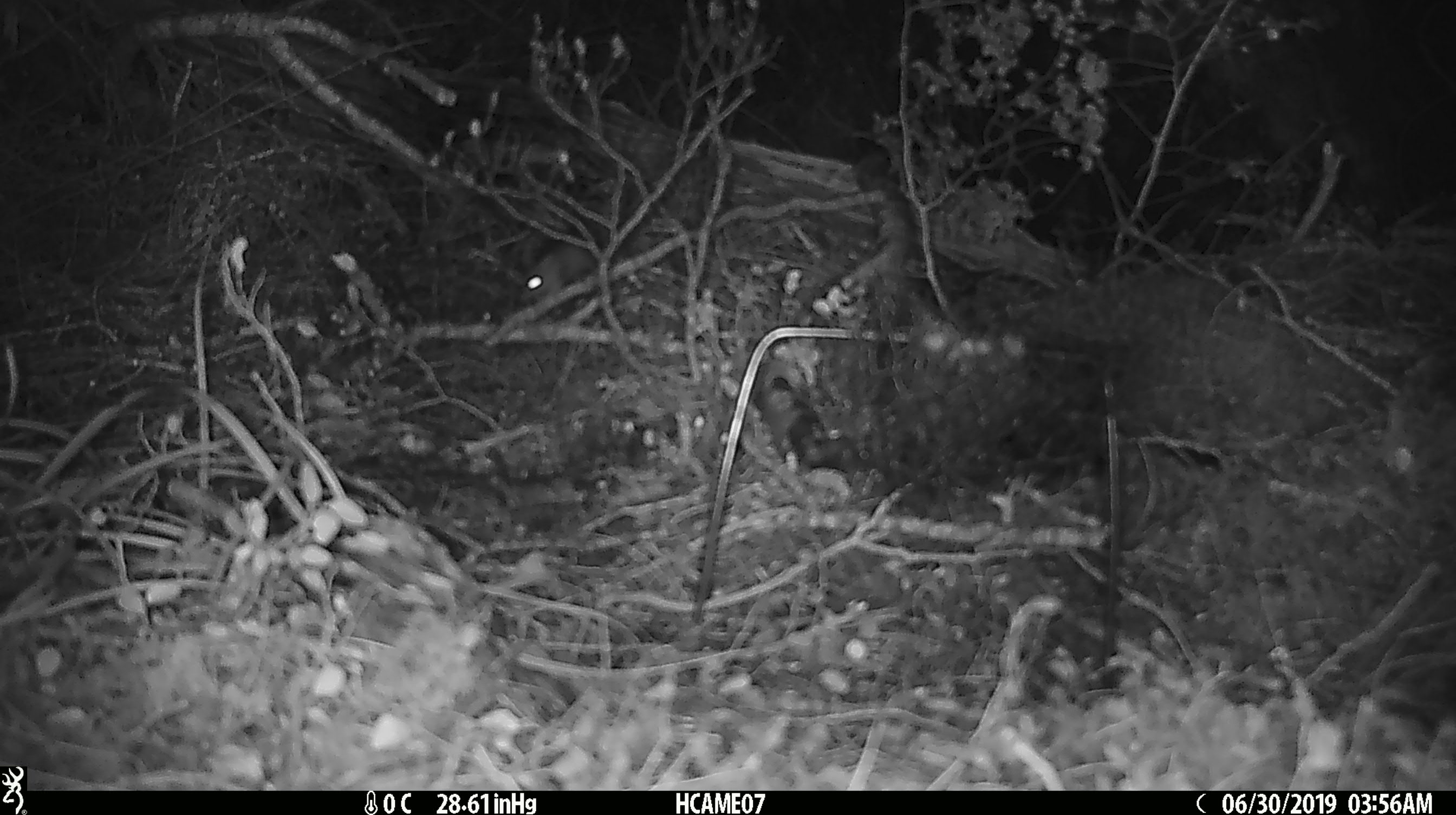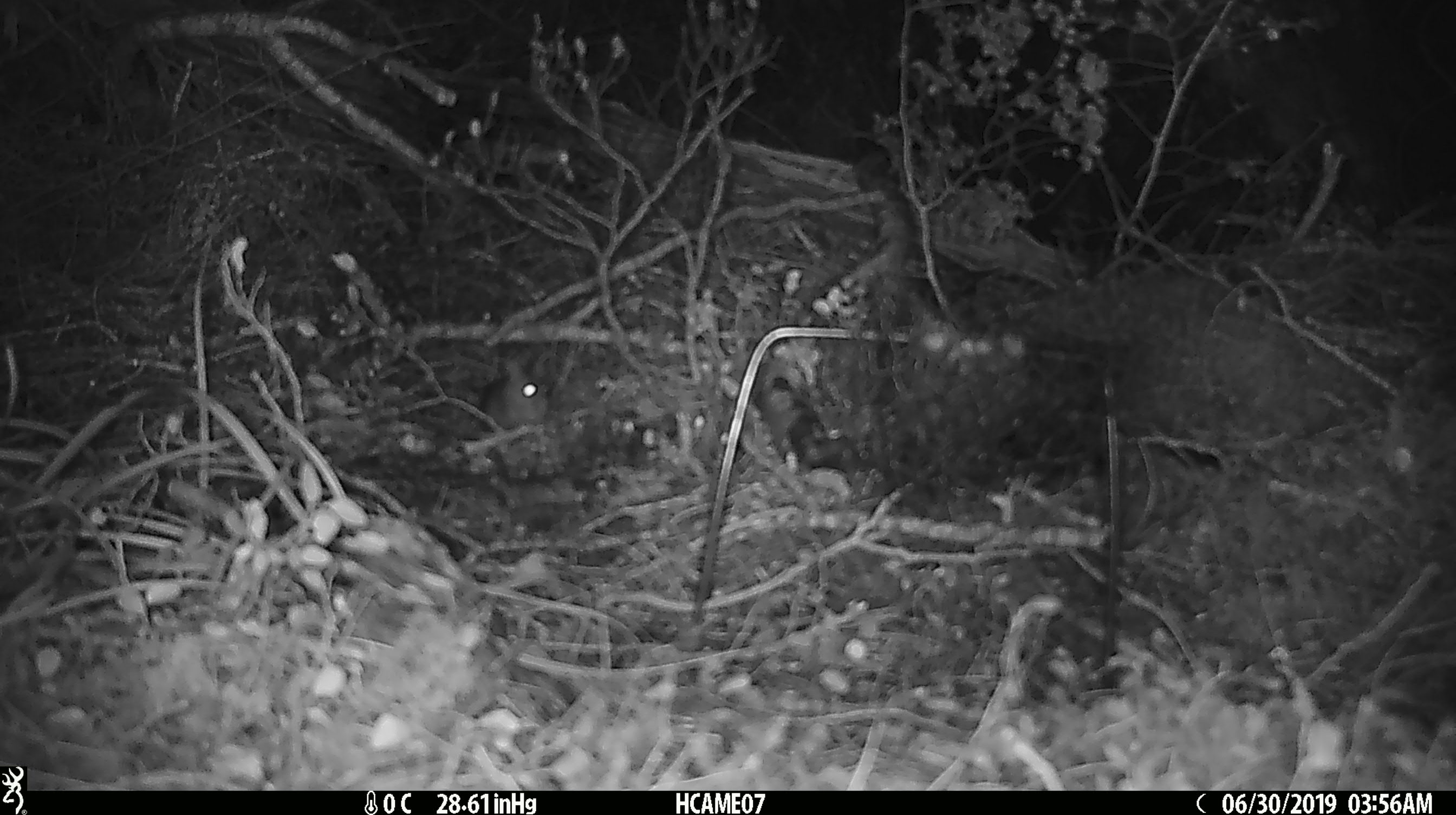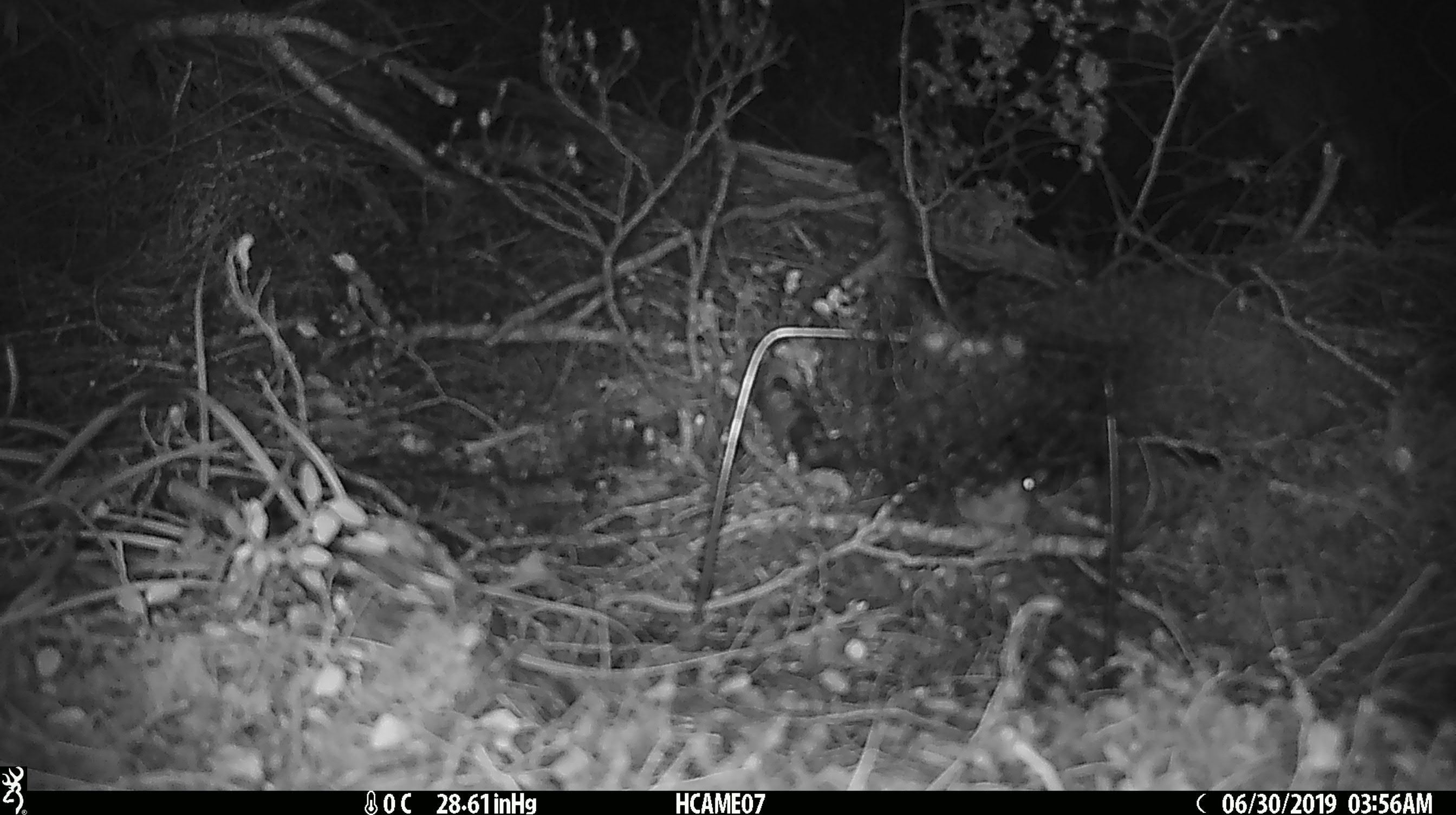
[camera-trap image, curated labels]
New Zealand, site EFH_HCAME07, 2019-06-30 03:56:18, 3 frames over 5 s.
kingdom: Animalia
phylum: Chordata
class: Mammalia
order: Rodentia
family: Muridae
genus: Mus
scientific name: Mus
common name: mouse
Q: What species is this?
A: Mouse (Mus).